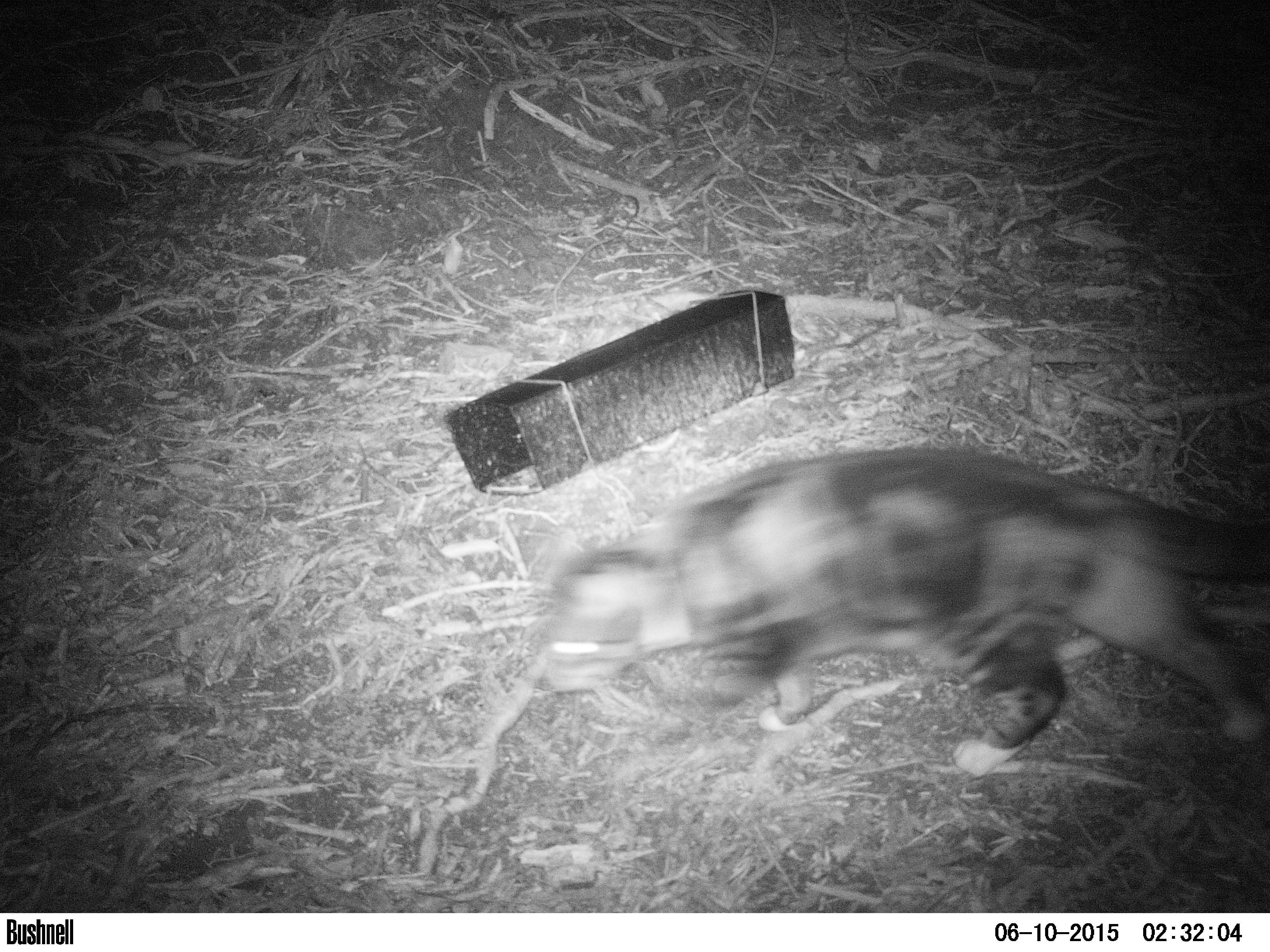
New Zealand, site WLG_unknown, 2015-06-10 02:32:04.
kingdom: Animalia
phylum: Chordata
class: Mammalia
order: Carnivora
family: Felidae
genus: Felis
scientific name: Felis catus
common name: domestic cat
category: cat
Cat (domestic cat) (Felis catus).